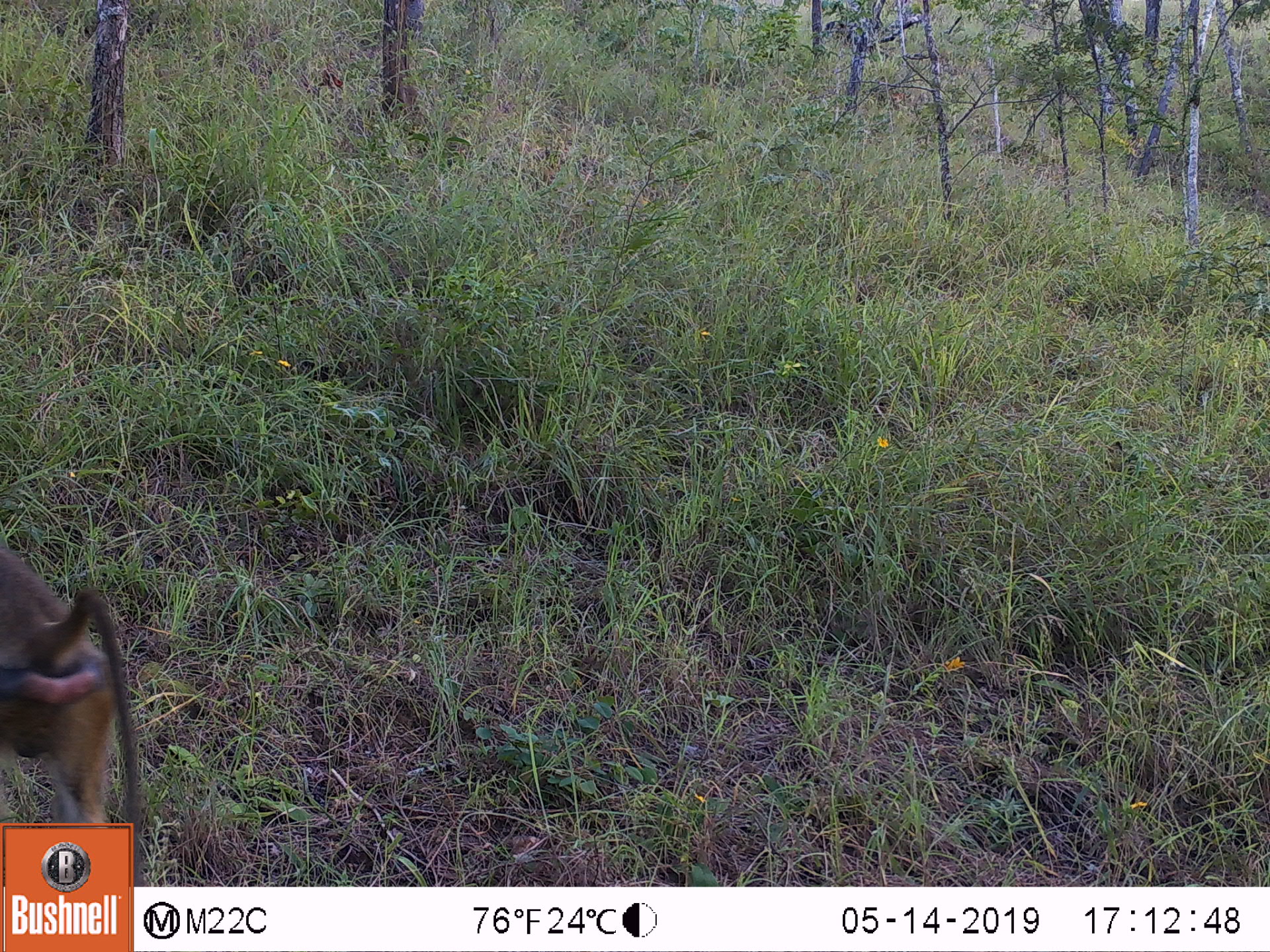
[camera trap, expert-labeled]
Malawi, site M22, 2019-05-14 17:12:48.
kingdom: Animalia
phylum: Chordata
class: Mammalia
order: Primates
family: Cercopithecidae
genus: Papio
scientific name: Papio cynocephalus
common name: yellow baboon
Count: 1.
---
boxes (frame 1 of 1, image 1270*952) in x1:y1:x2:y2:
yellow baboon: 3:538:143:823